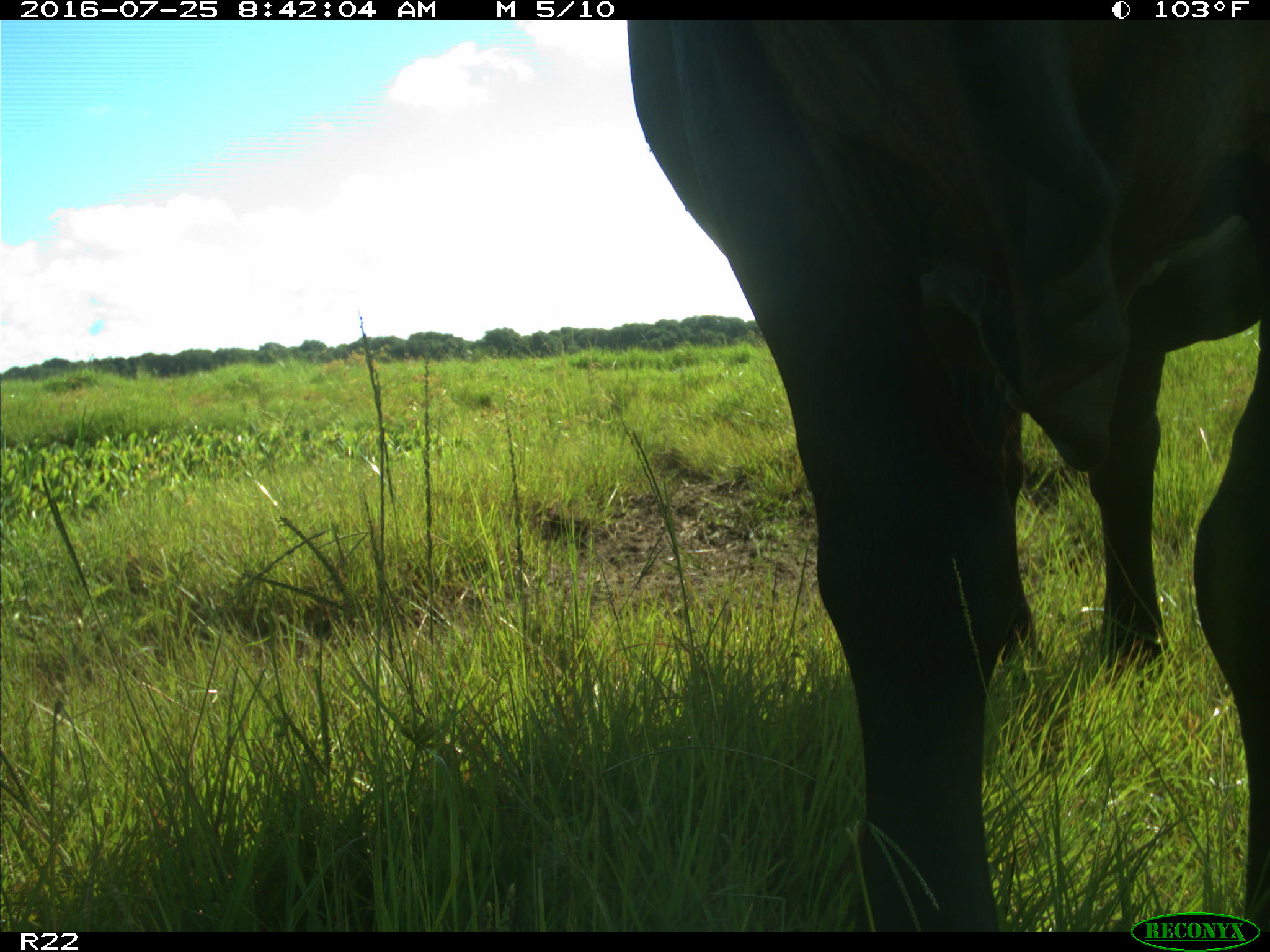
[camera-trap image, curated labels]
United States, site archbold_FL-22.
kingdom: Animalia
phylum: Chordata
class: Mammalia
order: Artiodactyla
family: Bovidae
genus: Bos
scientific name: Bos taurus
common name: domestic cow